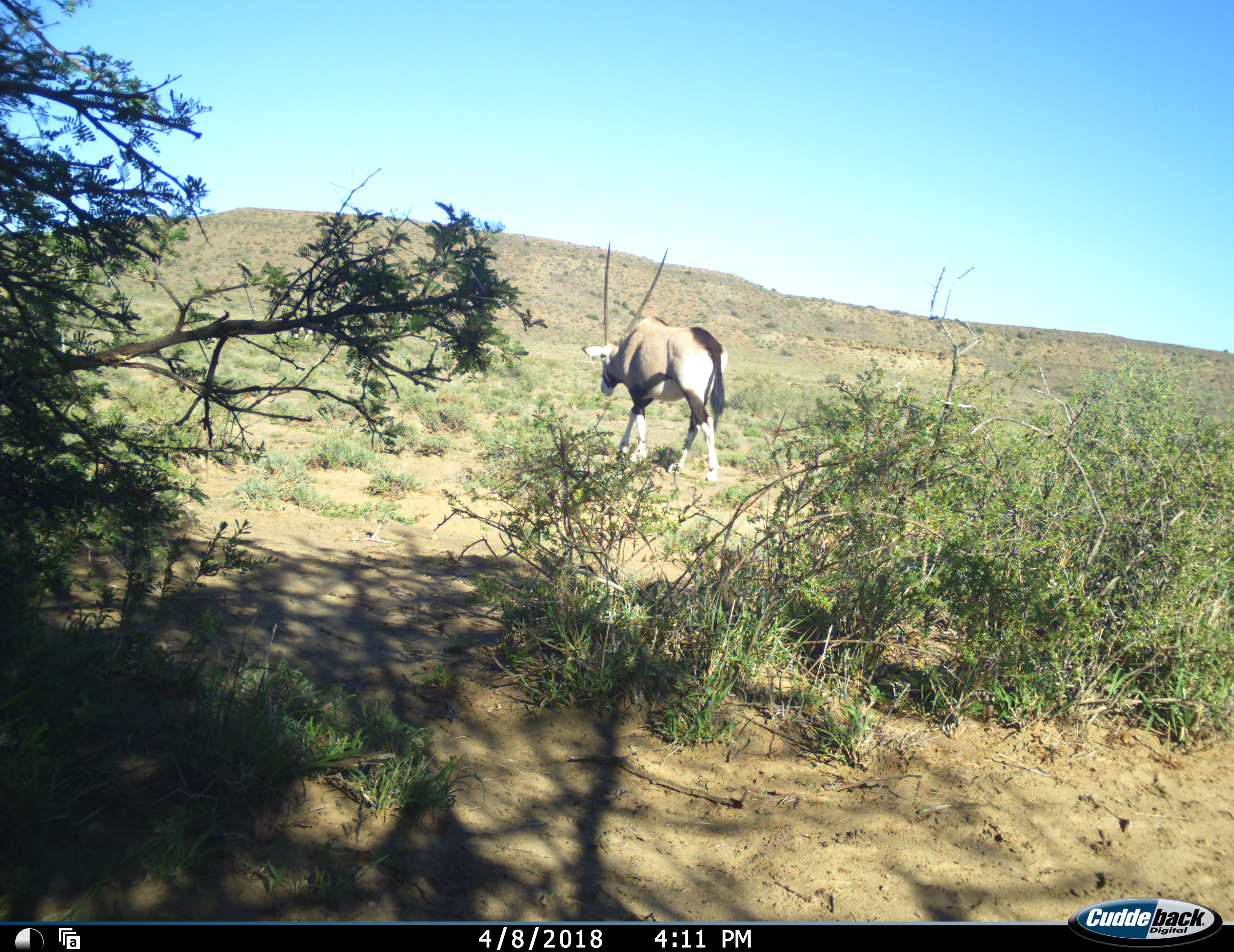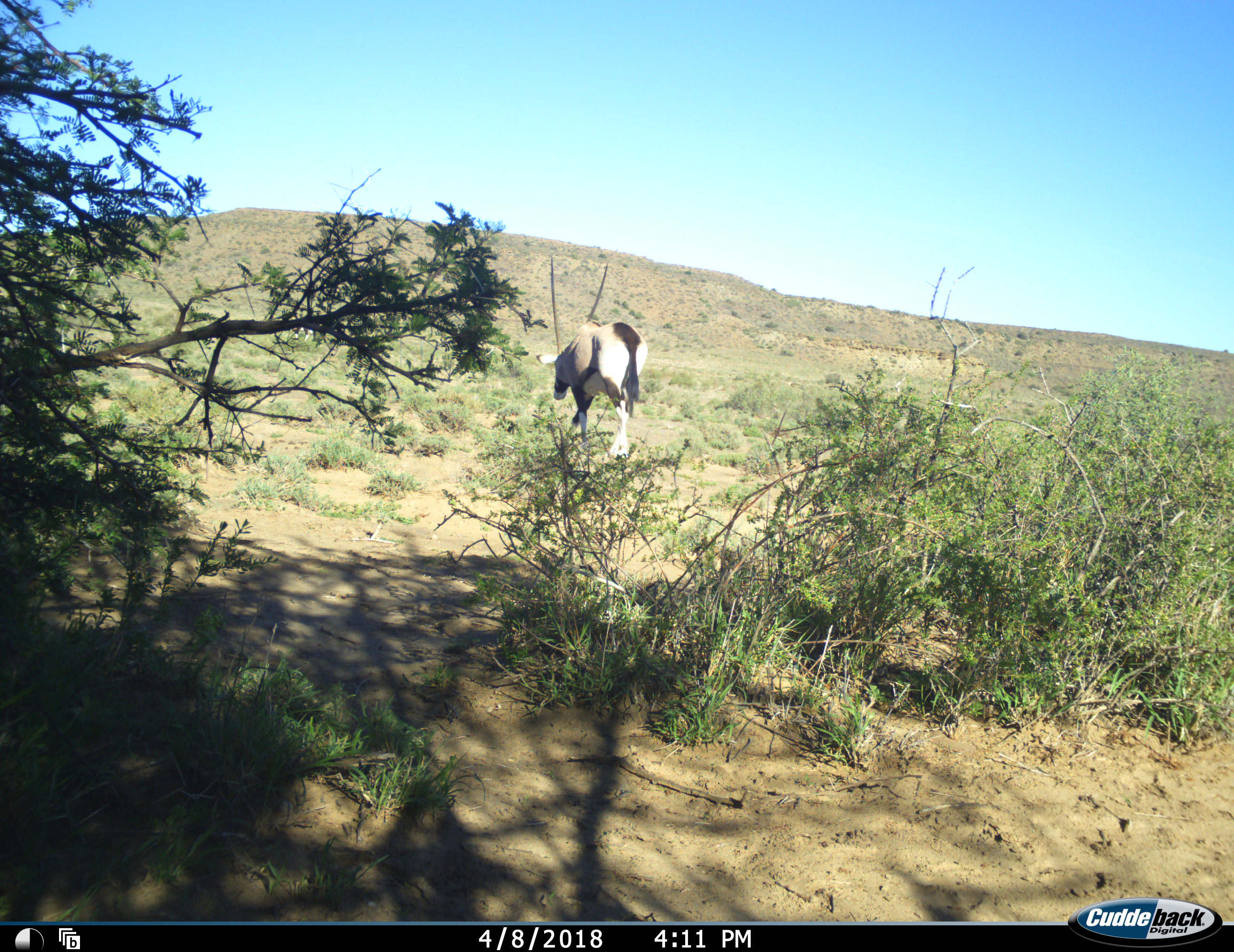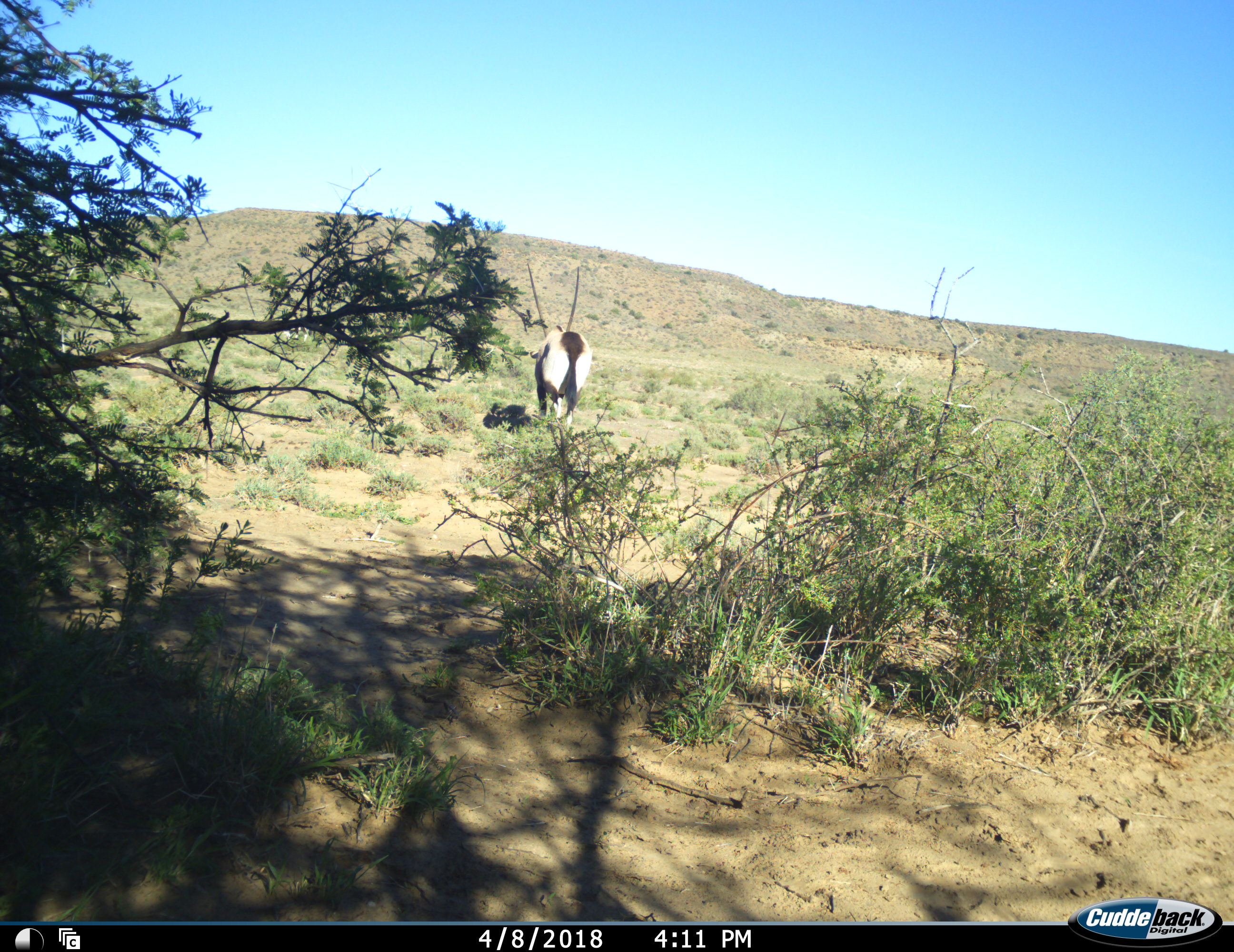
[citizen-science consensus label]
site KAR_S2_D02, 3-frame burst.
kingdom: Animalia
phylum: Chordata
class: Mammalia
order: Artiodactyla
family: Bovidae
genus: Oryx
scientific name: Oryx gazella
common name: gemsbok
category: oryx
Oryx (gemsbok) (Oryx gazella), count 1. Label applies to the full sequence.